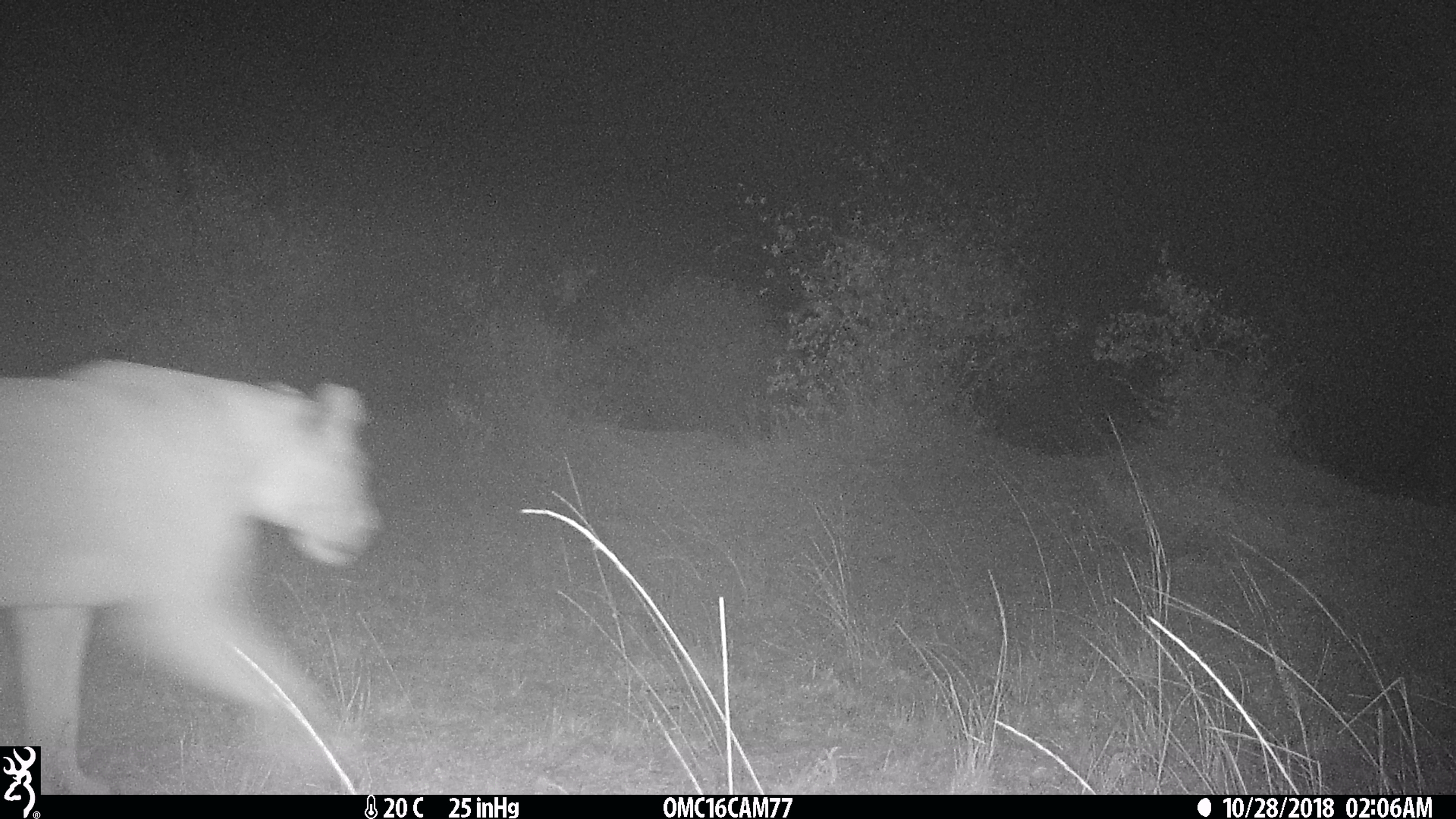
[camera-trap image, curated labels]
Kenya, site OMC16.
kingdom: Animalia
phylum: Chordata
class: Mammalia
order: Carnivora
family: Felidae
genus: Panthera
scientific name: Panthera leo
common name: lion